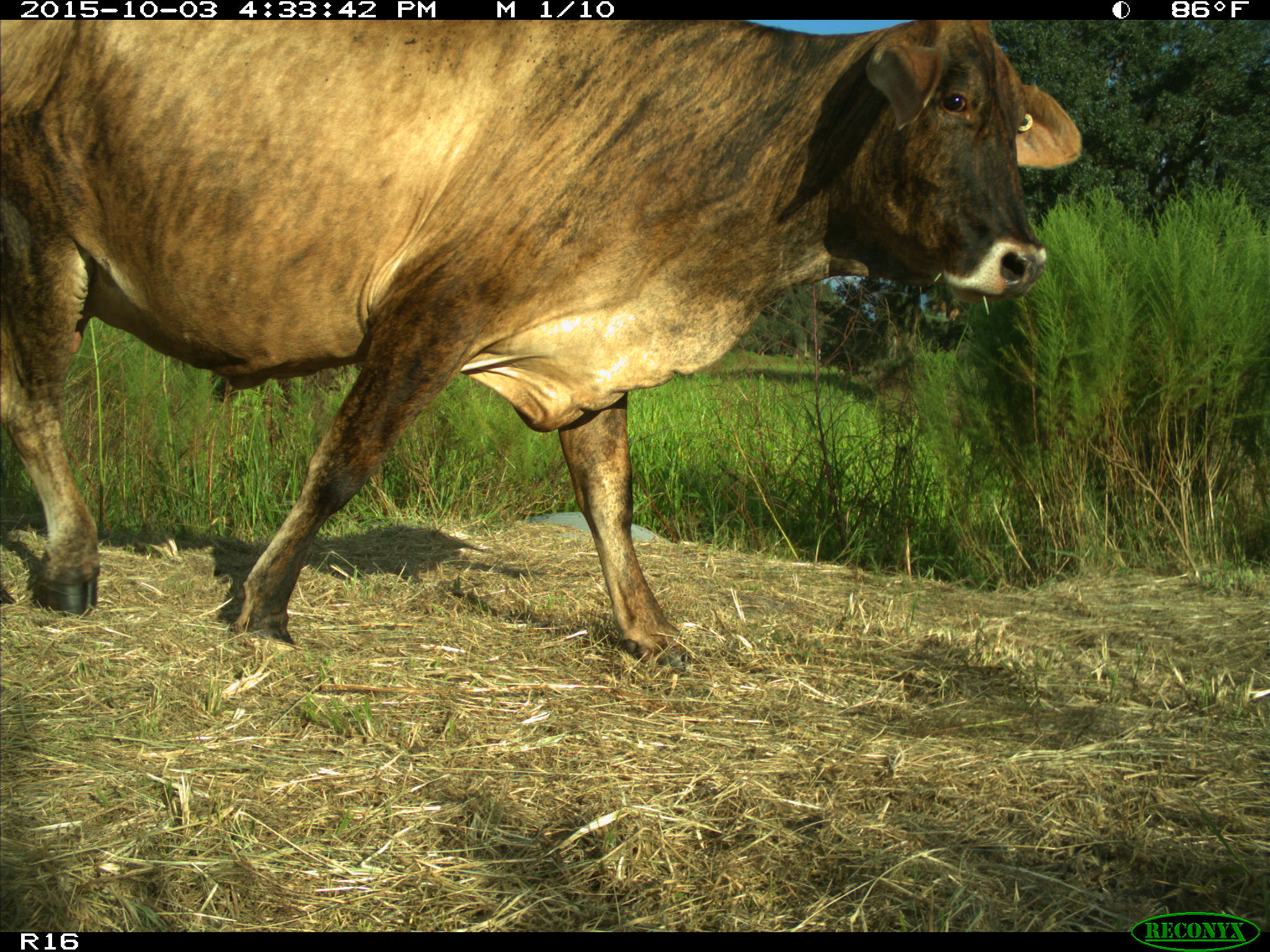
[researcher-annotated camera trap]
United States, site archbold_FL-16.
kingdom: Animalia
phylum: Chordata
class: Mammalia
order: Artiodactyla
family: Bovidae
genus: Bos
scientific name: Bos taurus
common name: domestic cow